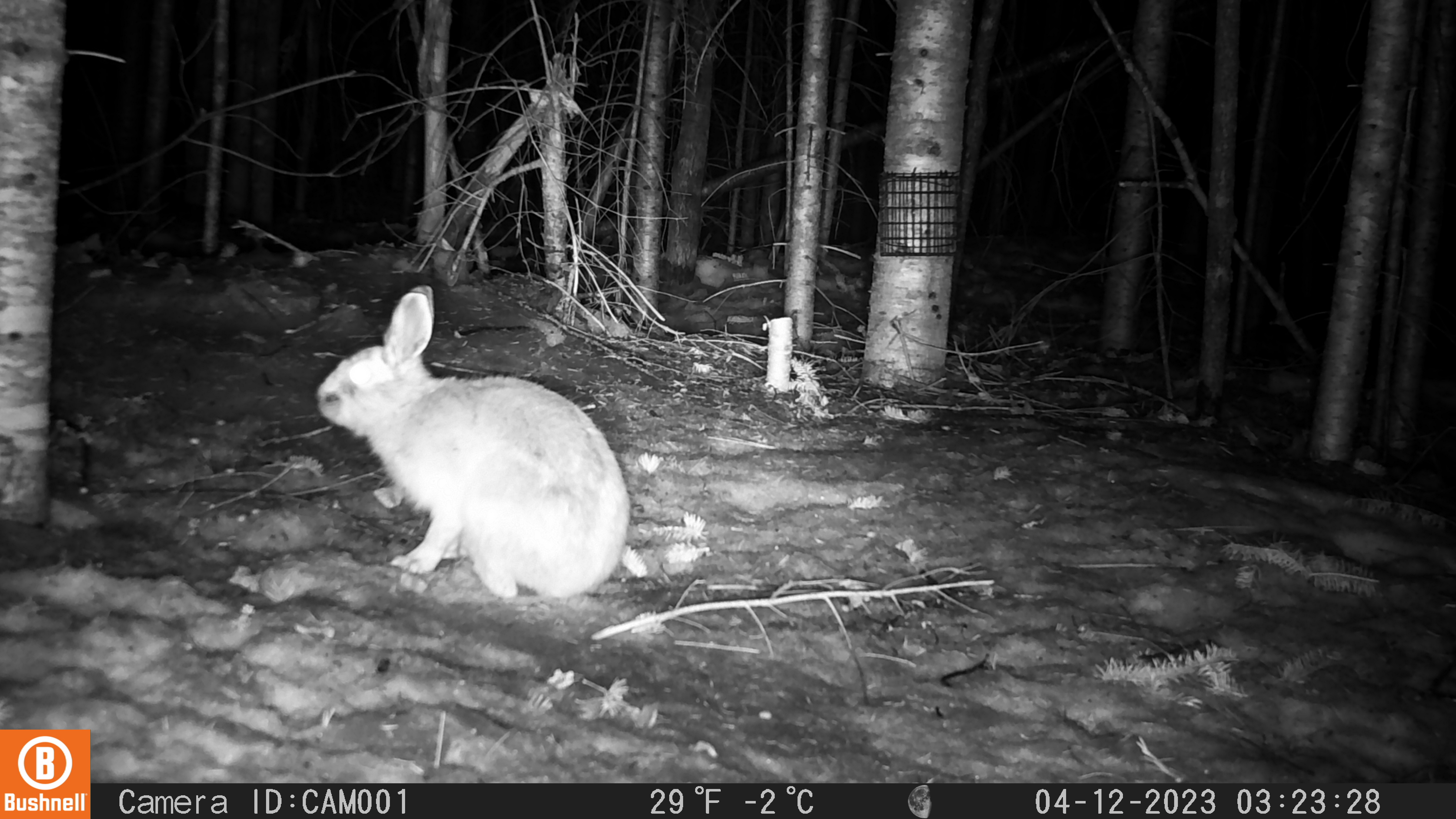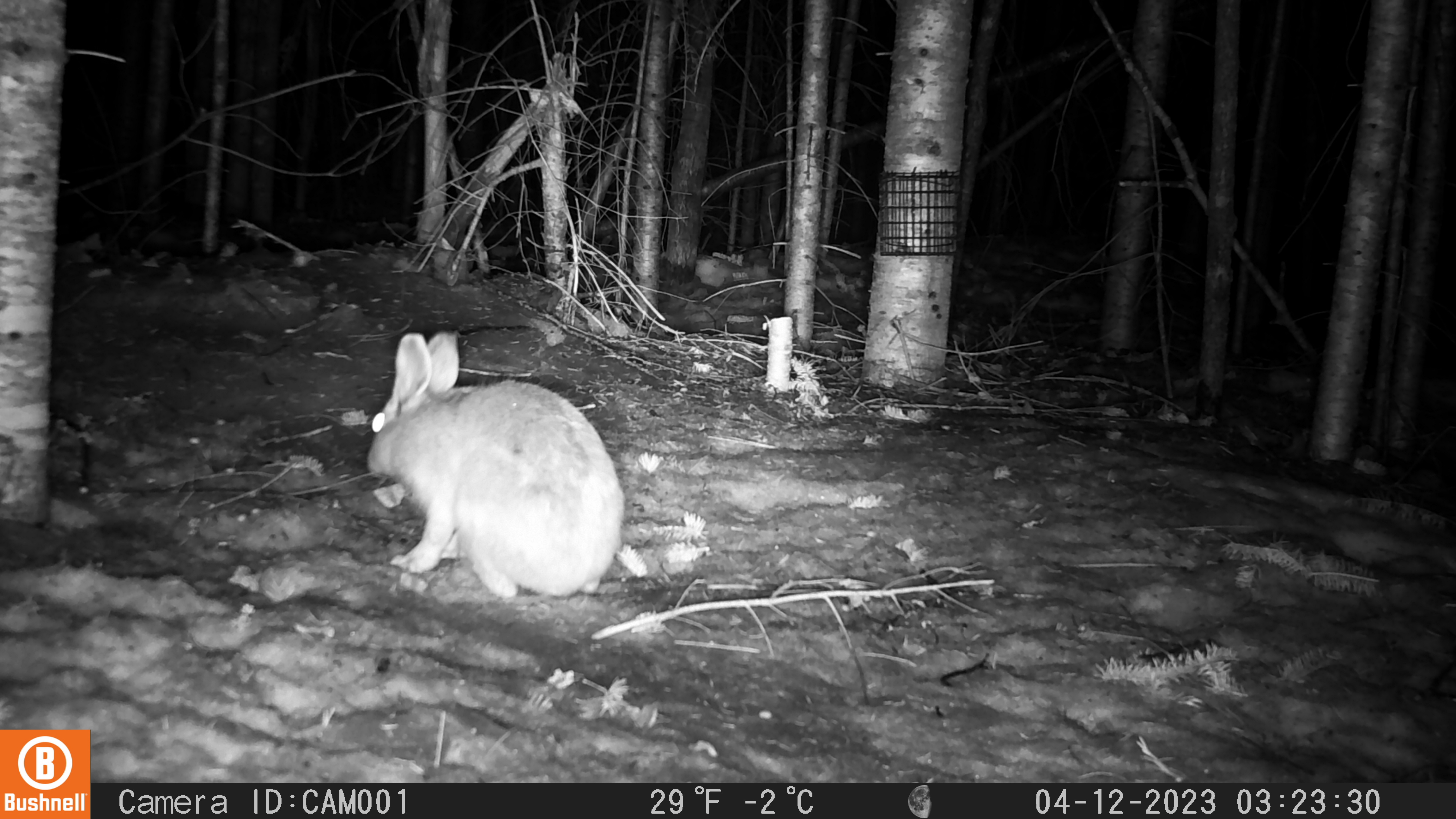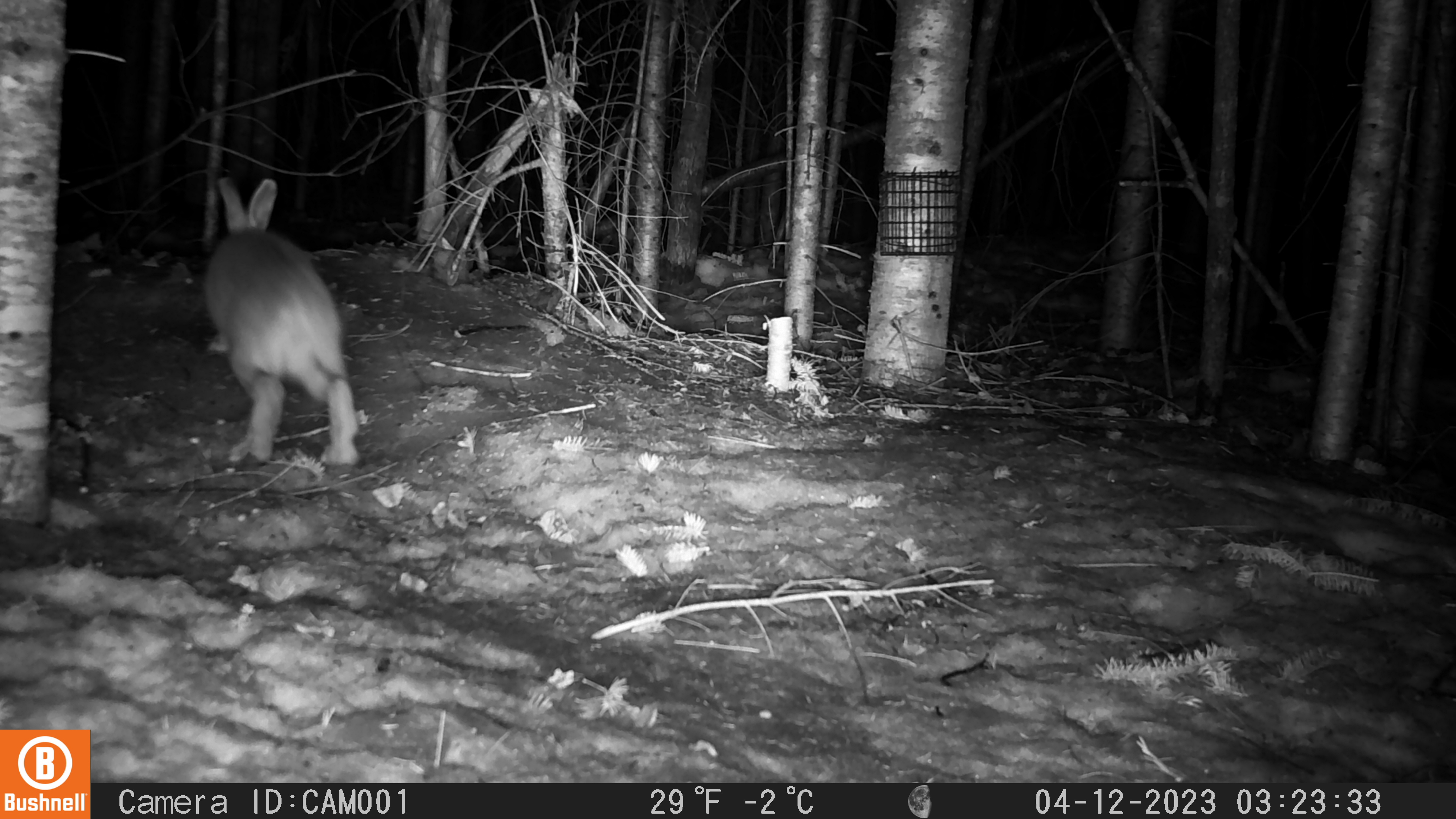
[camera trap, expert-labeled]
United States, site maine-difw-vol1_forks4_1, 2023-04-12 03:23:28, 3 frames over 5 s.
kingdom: Animalia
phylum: Chordata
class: Mammalia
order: Lagomorpha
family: Leporidae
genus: Lepus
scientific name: Lepus americanus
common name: snowshoe hare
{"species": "snowshoe hare (Lepus americanus)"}